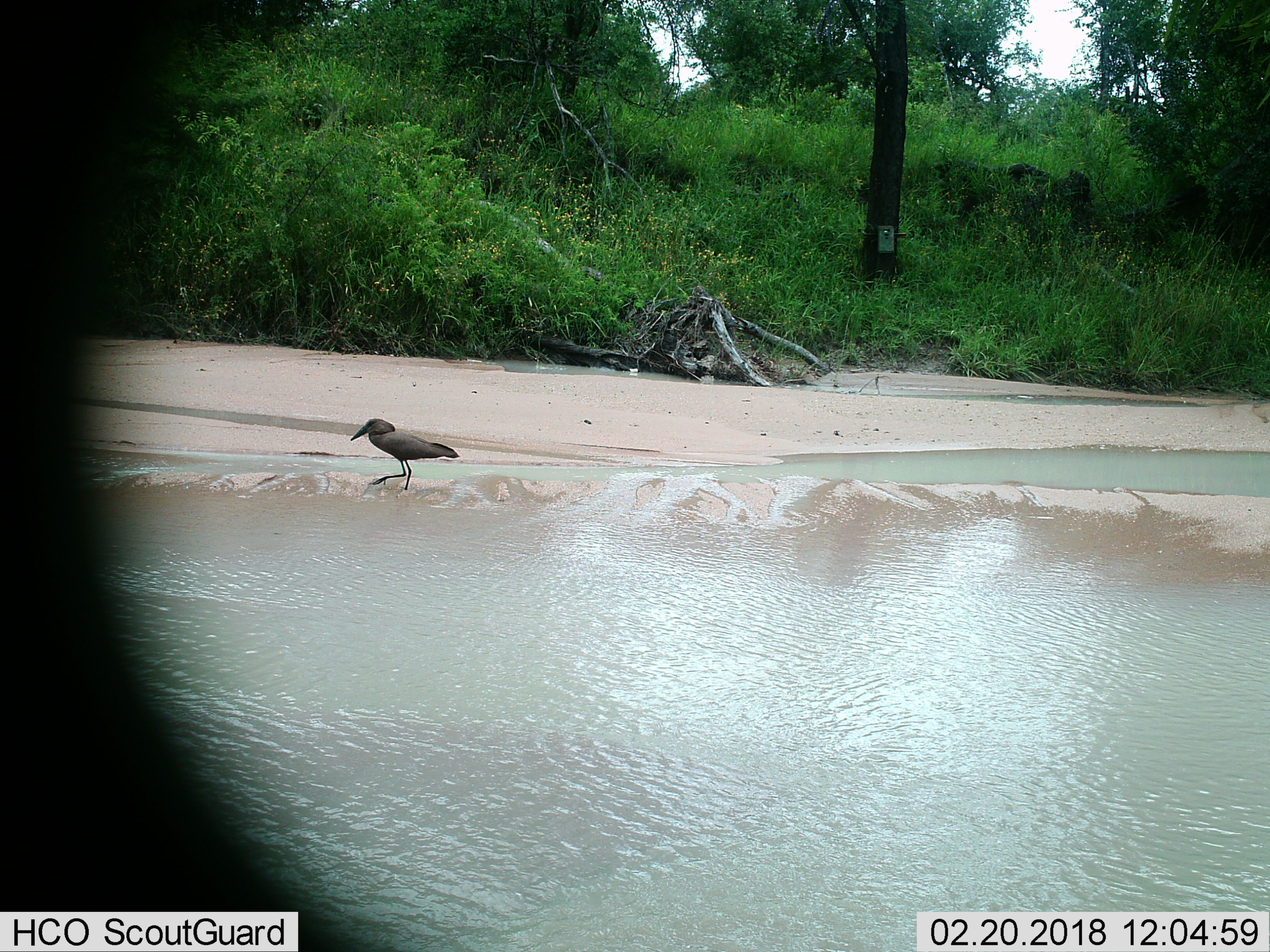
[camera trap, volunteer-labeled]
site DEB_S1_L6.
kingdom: Animalia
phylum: Chordata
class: Aves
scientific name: Aves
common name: bird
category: birdother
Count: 1.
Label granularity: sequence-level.